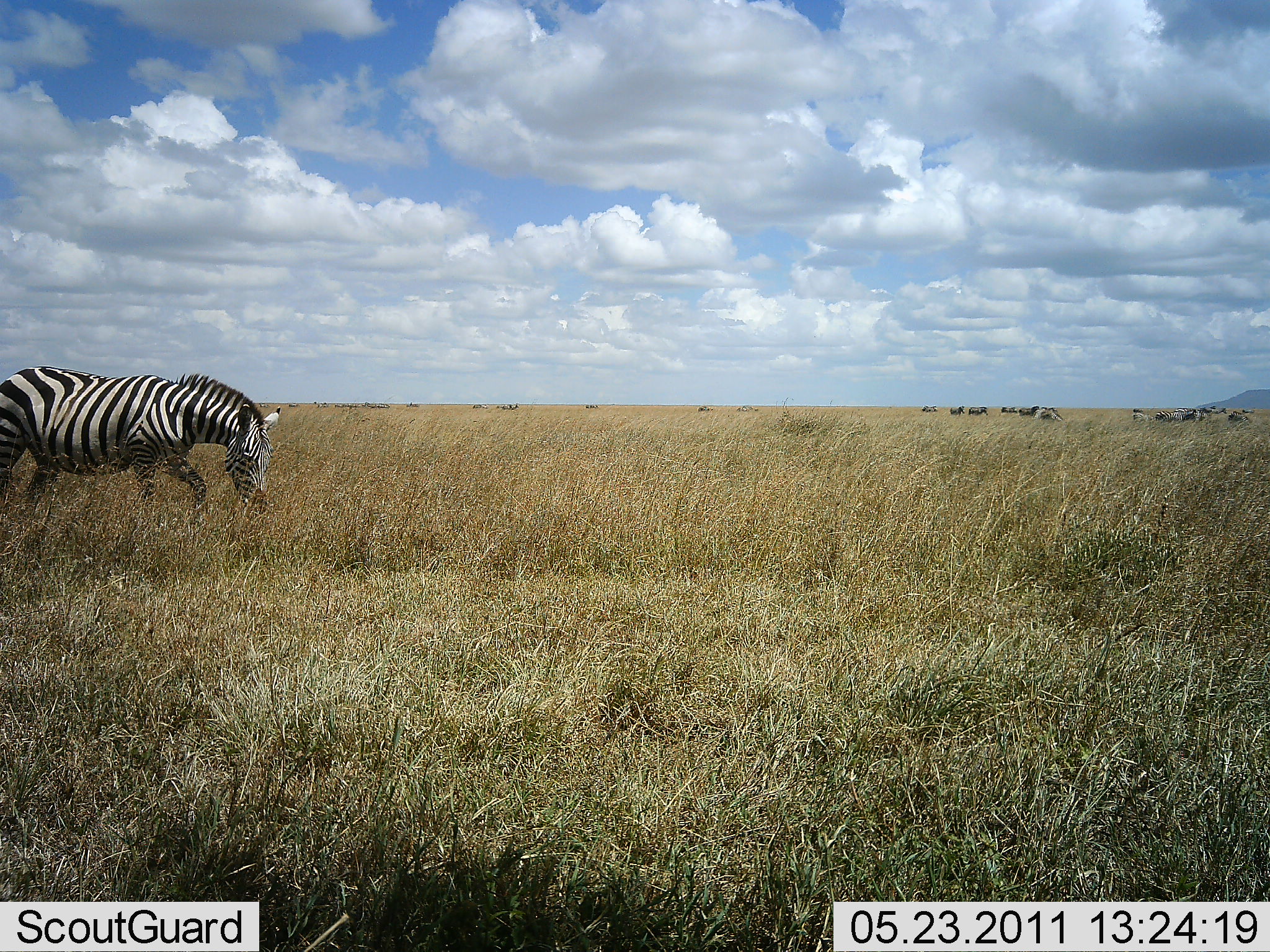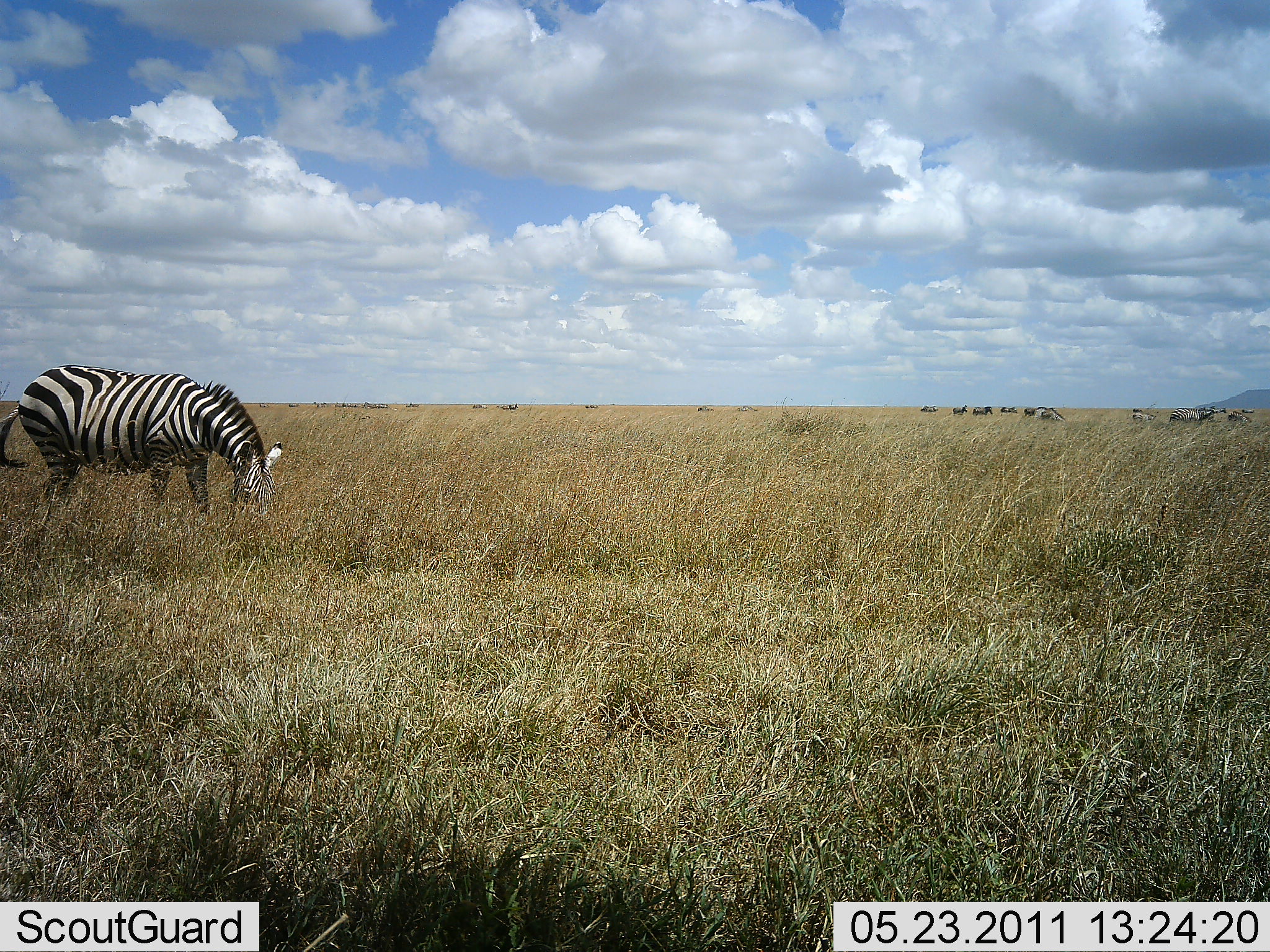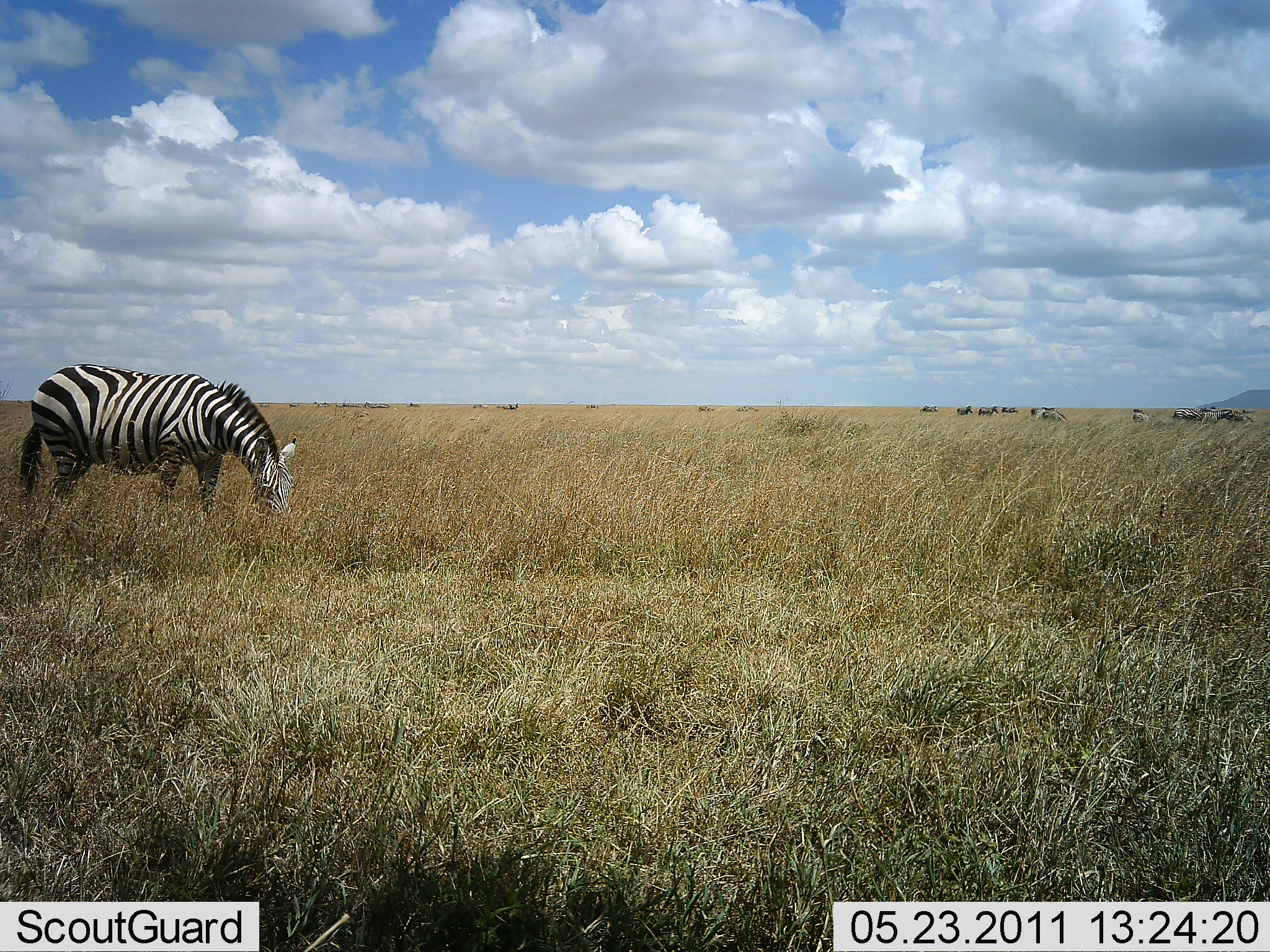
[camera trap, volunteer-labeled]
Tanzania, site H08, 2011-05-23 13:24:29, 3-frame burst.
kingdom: Animalia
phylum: Chordata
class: Mammalia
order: Perissodactyla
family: Equidae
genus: Equus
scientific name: Equus quagga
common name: plains zebra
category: zebra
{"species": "zebra (plains zebra) (Equus quagga)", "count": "1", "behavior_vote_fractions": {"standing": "17%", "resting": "0%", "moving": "11%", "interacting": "0%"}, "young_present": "0%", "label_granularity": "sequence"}